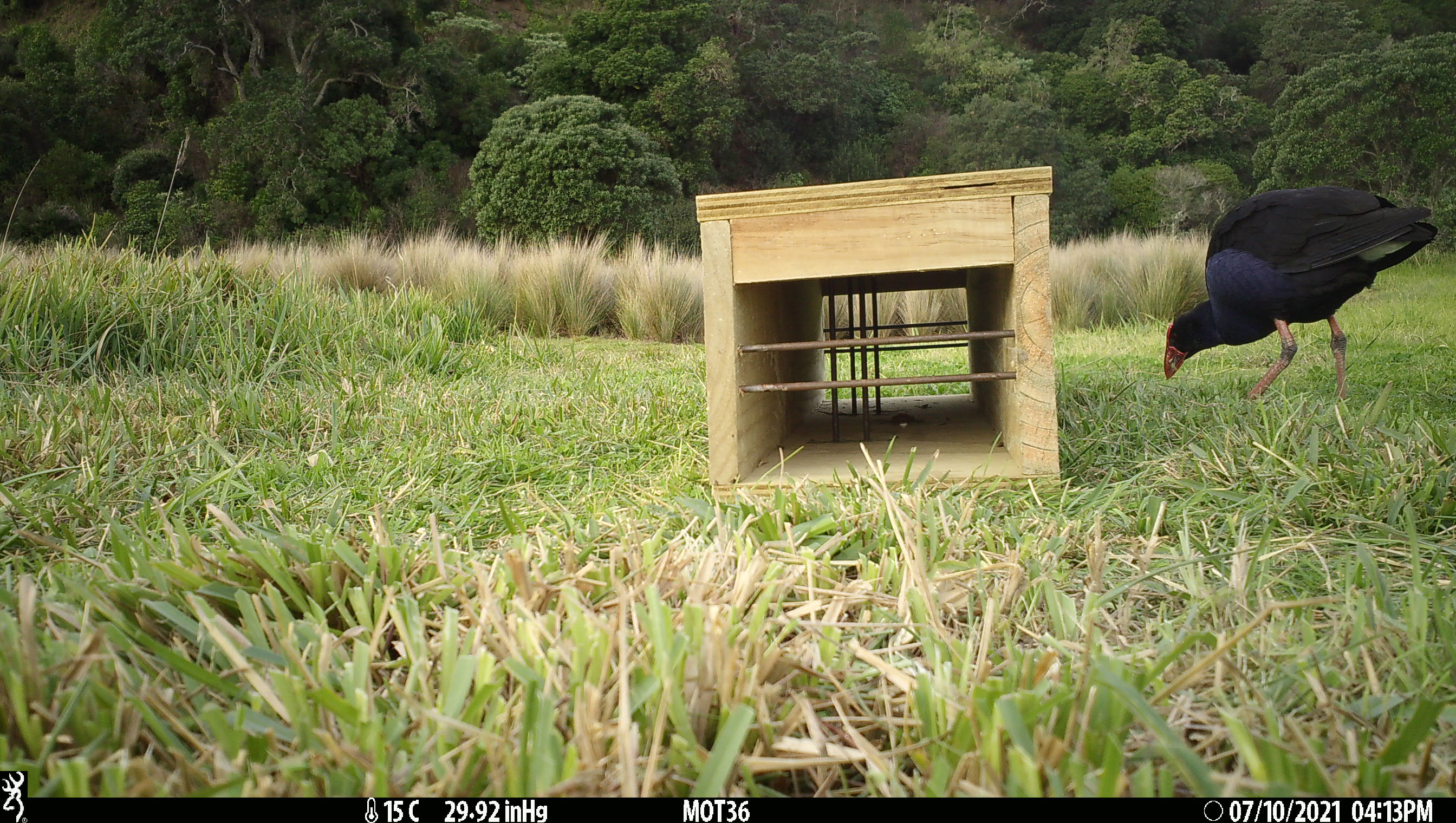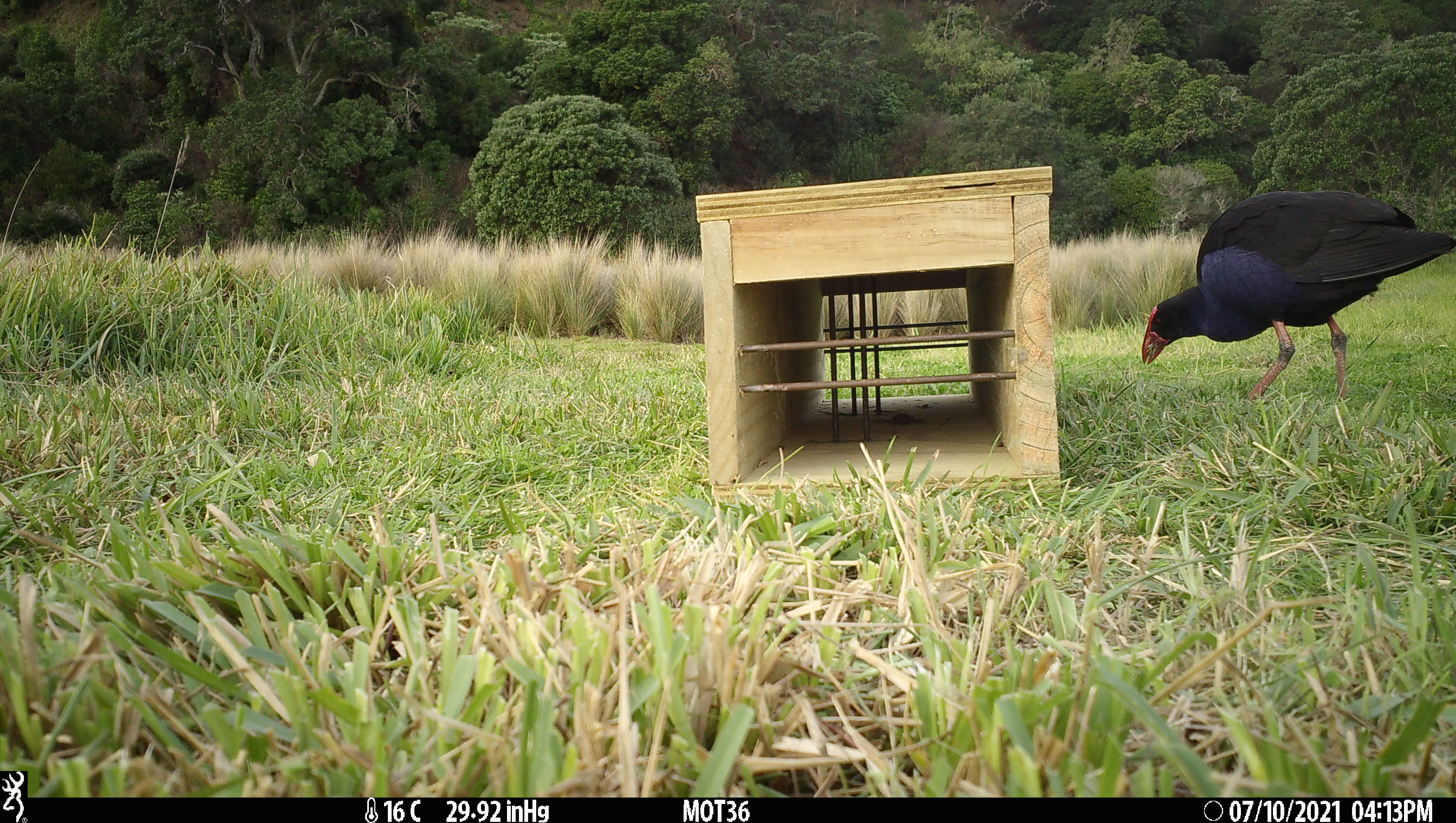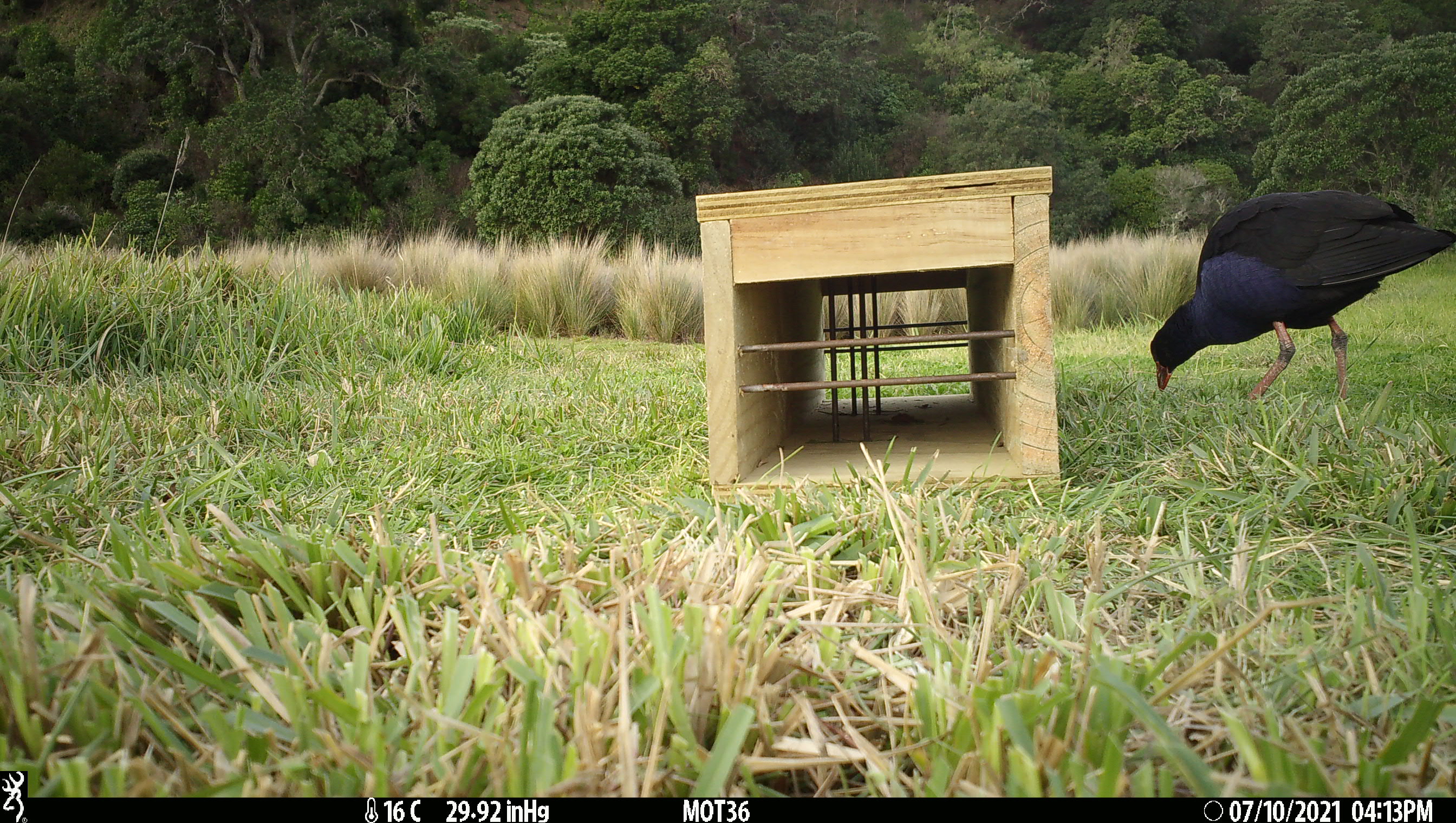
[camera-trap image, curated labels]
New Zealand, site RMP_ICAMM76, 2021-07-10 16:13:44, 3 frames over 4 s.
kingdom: Animalia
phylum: Chordata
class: Aves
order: Gruiformes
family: Rallidae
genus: Porphyrio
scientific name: Porphyrio melanotus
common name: australasian swamphen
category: pukeko